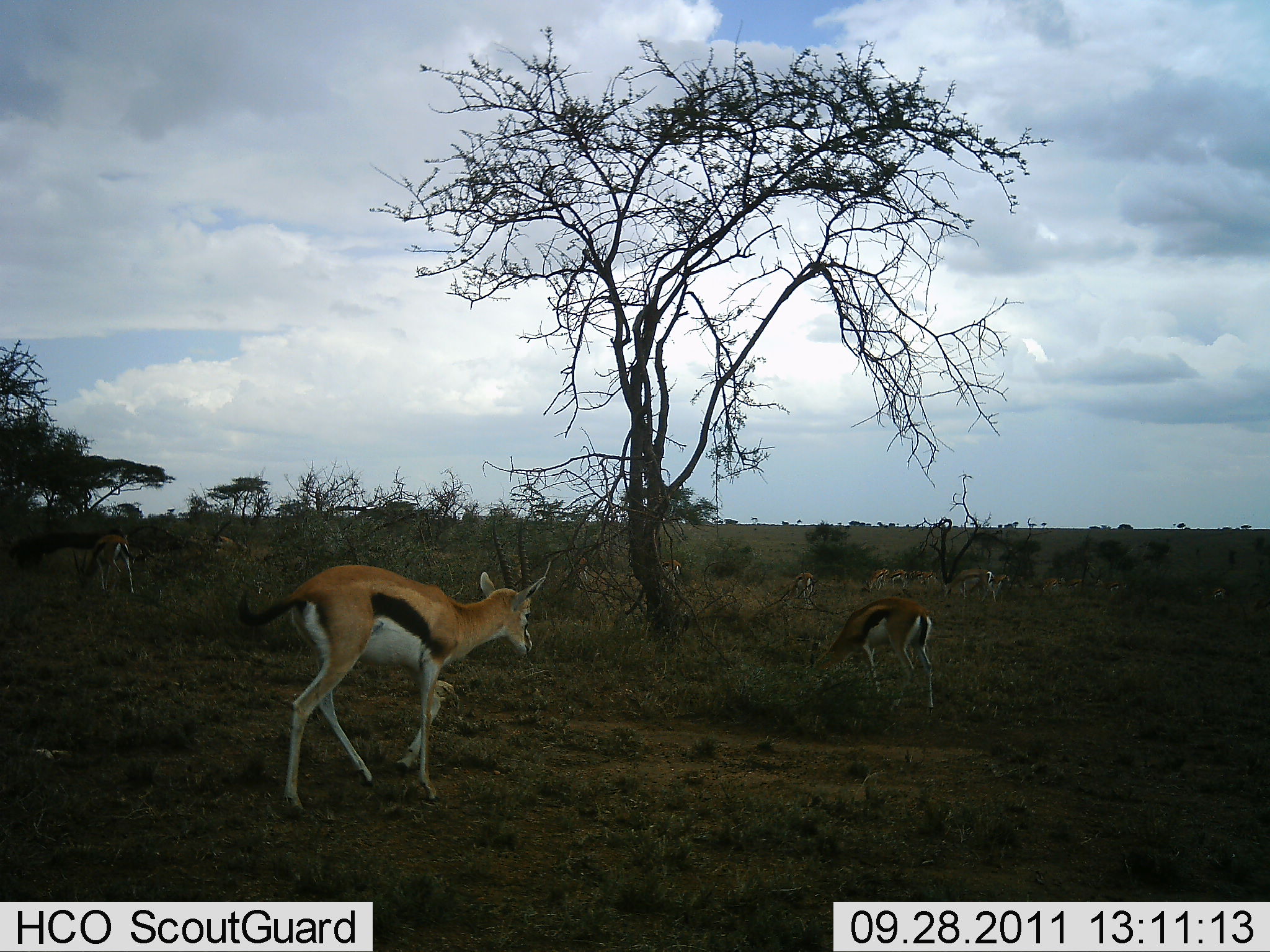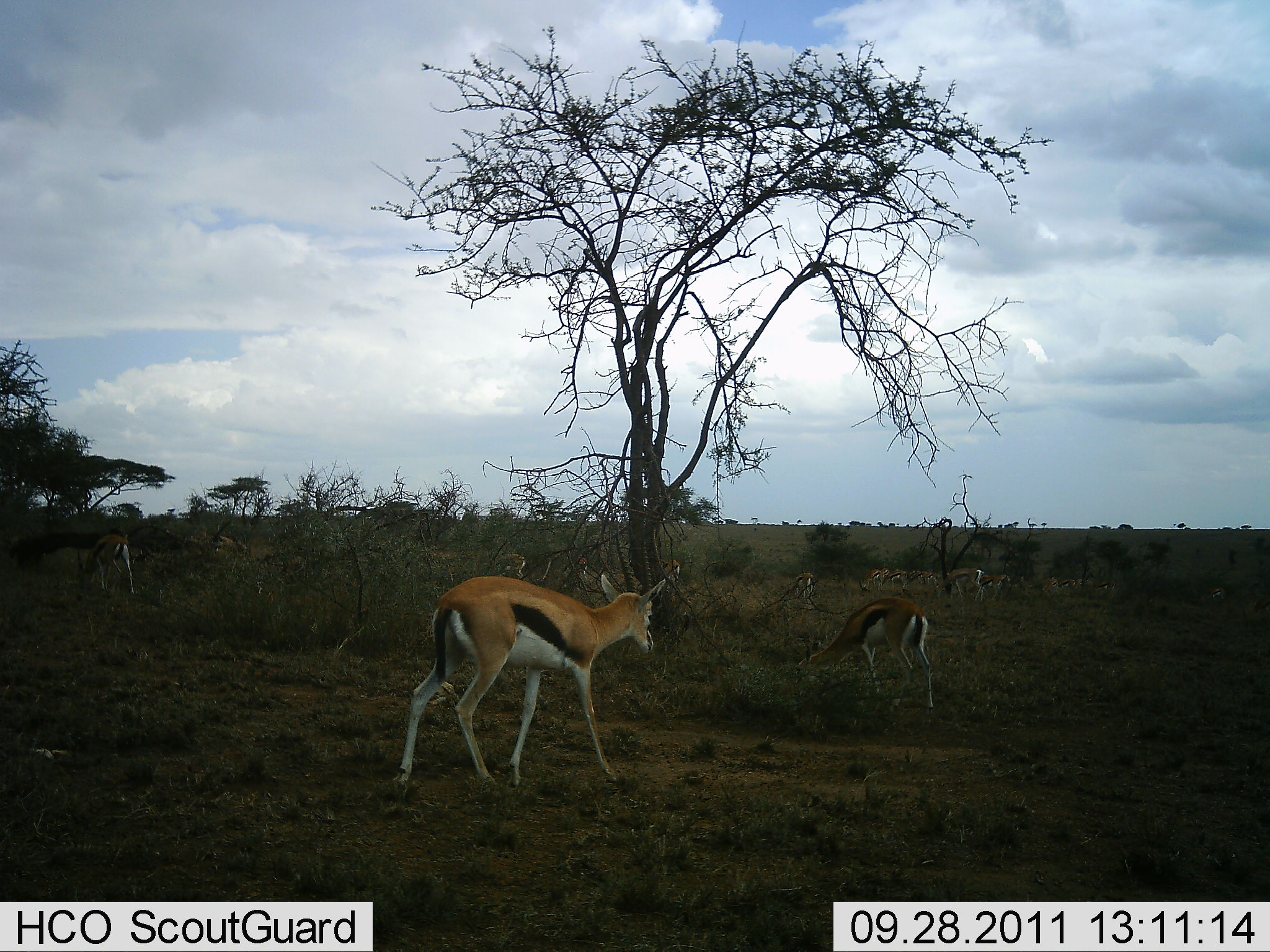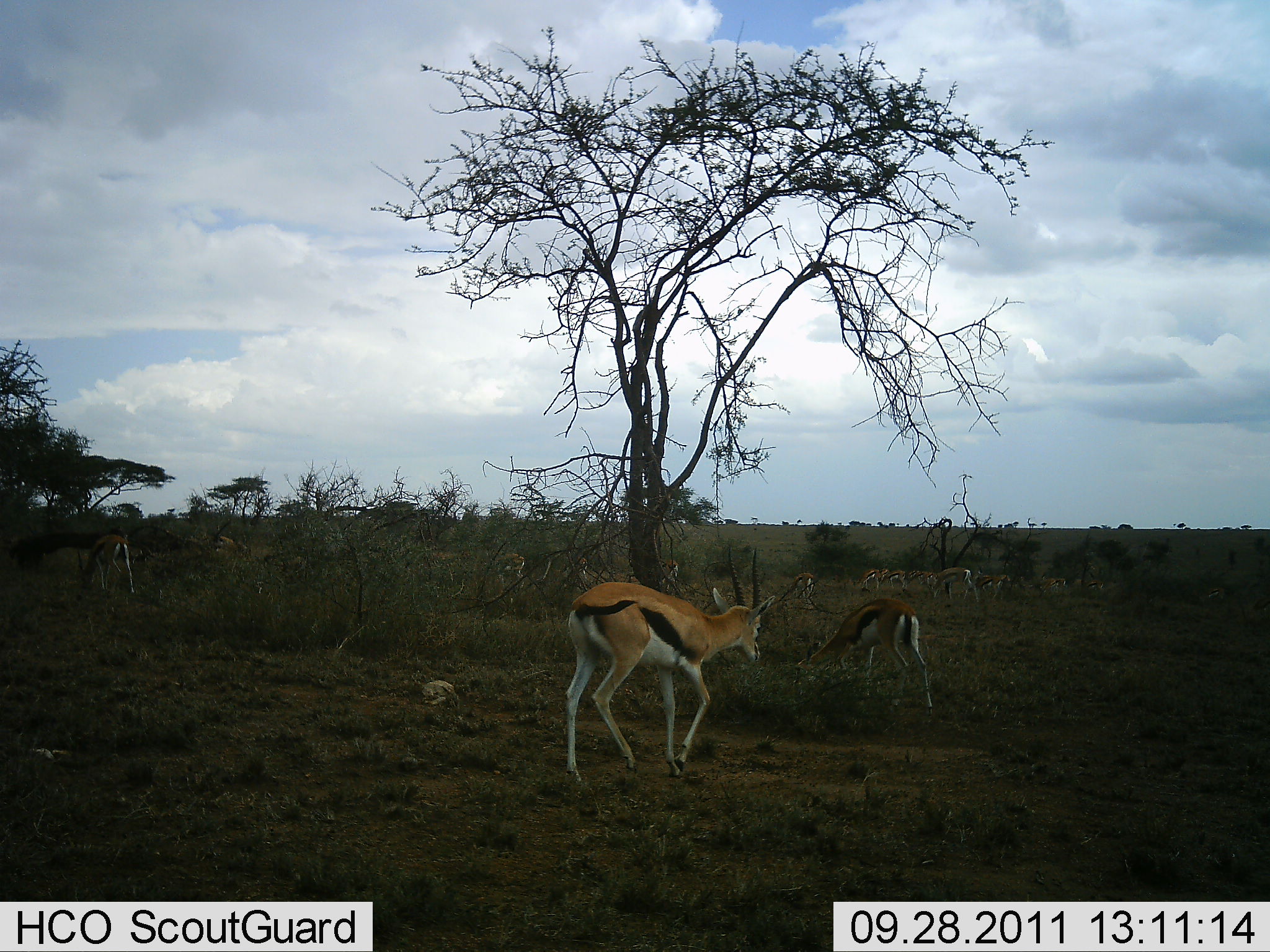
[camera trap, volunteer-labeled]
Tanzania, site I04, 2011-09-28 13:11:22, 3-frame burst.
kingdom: Animalia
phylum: Chordata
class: Mammalia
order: Artiodactyla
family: Bovidae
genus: Eudorcas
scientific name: Eudorcas thomsonii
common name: thomson's gazelle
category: gazellethomsons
Gazellethomsons (thomson's gazelle) (Eudorcas thomsonii), count 10. Behavior (volunteer vote fractions): standing 46%, resting 8%, moving 85%, interacting 0%. Young present (vote fraction): 0%. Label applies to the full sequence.